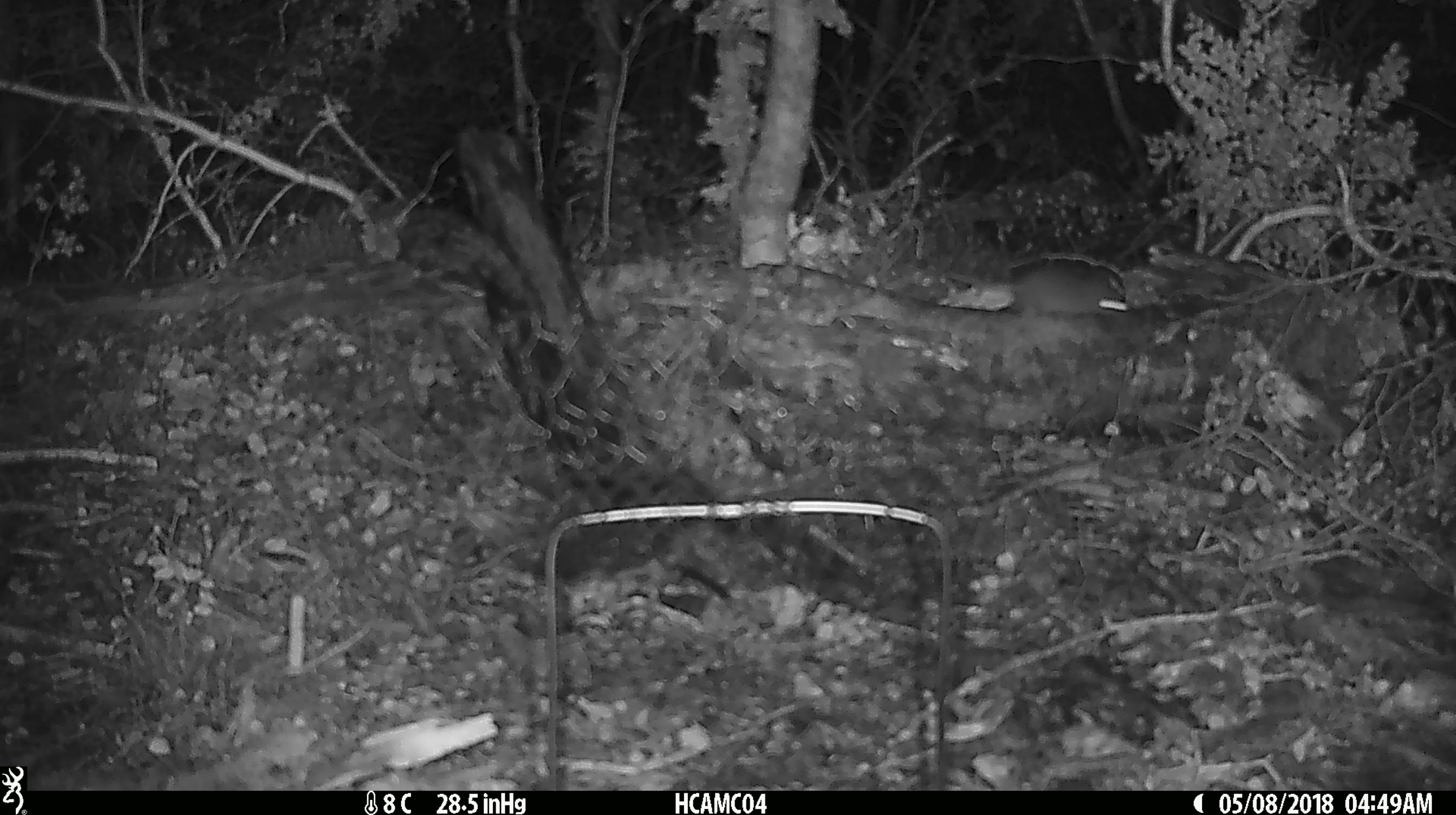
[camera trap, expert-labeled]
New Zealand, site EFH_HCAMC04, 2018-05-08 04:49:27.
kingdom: Animalia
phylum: Chordata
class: Mammalia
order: Rodentia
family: Muridae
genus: Rattus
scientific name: Rattus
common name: rat